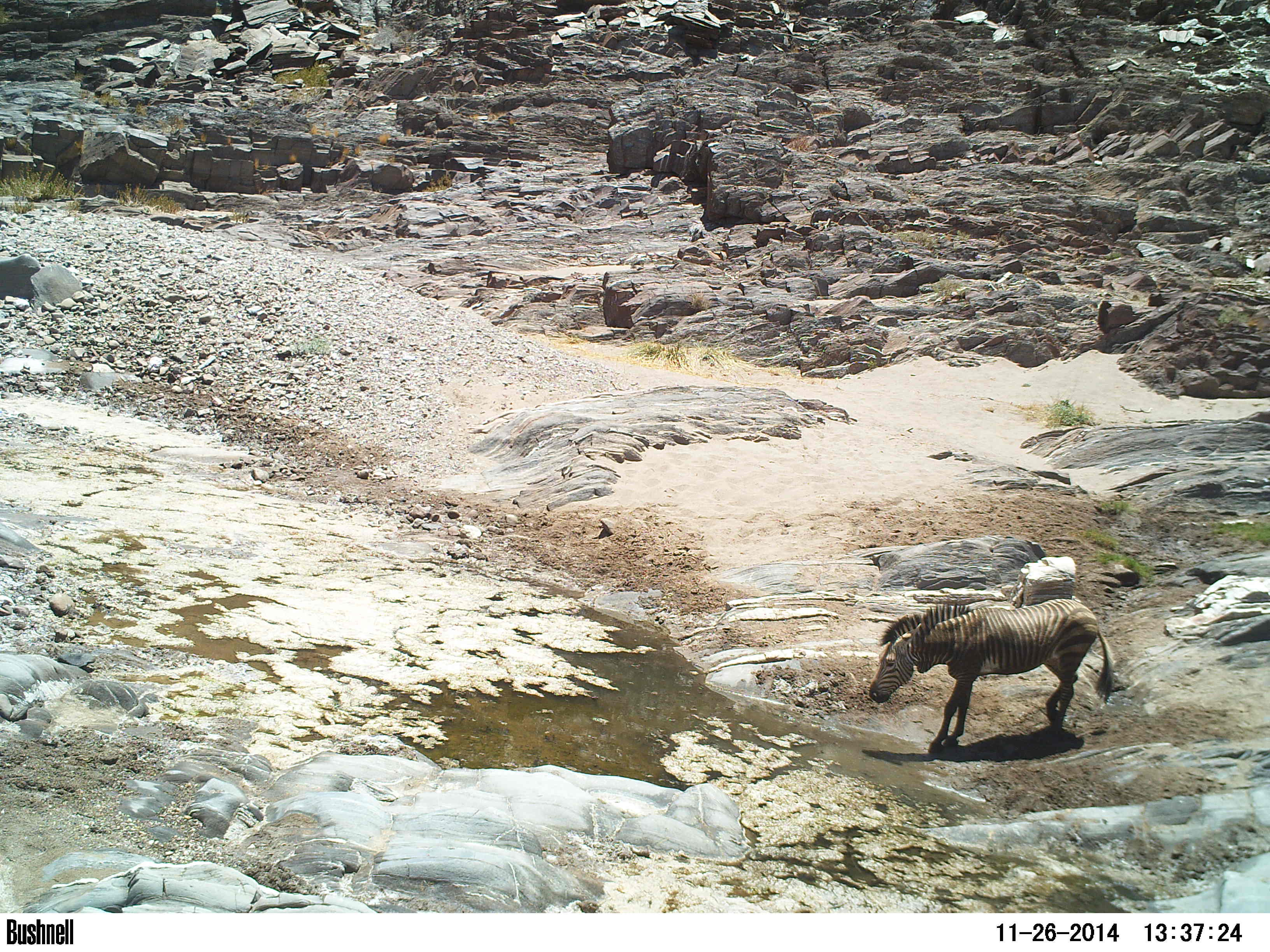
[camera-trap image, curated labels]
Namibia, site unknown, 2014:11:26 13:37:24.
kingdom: Animalia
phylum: Chordata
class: Mammalia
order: Perissodactyla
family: Equidae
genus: Equus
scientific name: Equus zebra hartmannae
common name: hartmann's mountain zebra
Equus zebra hartmannae (hartmann's mountain zebra).